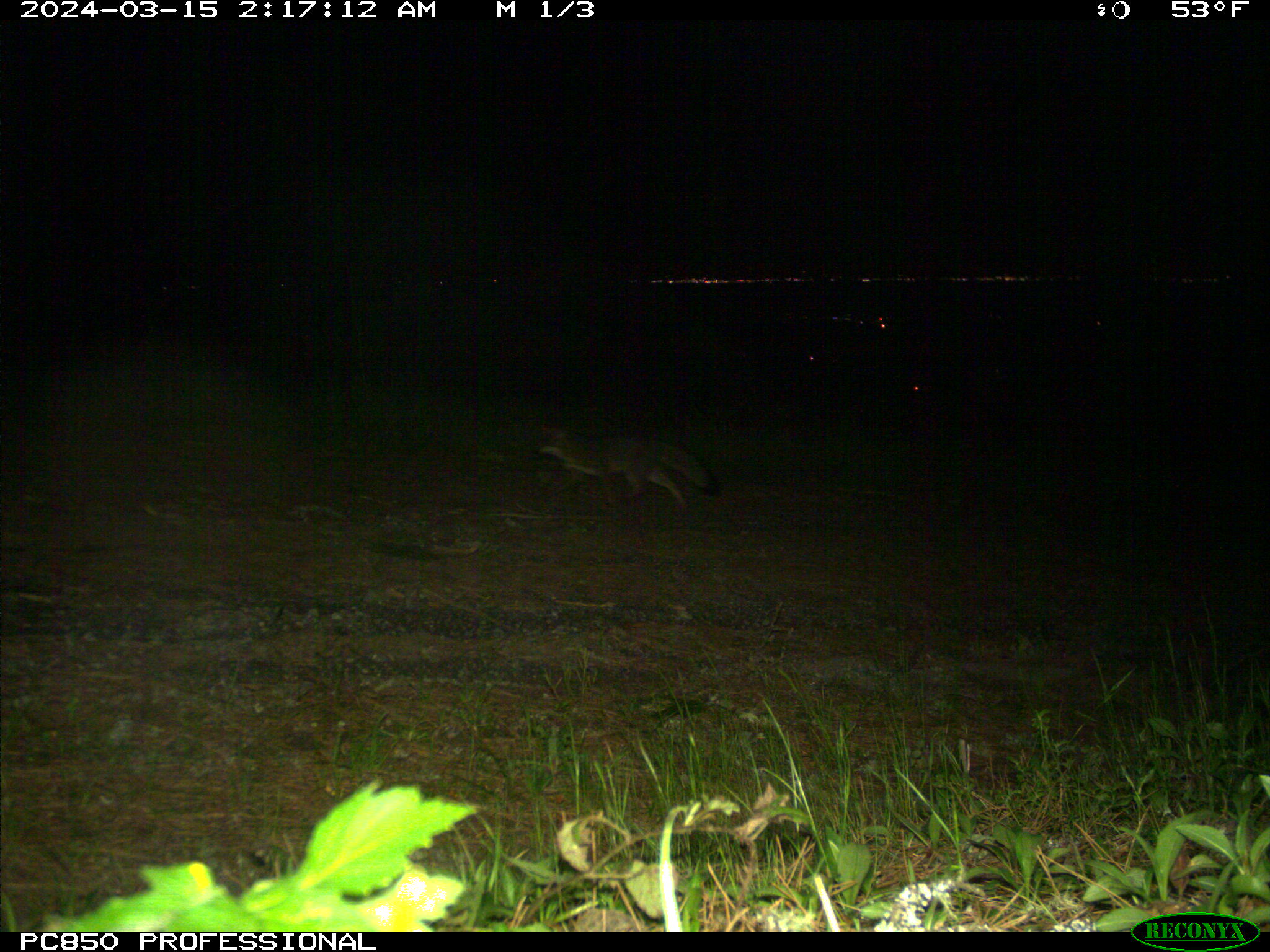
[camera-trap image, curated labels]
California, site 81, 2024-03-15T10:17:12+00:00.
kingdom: Animalia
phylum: Chordata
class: Mammalia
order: Carnivora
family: Canidae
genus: Urocyon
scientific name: Urocyon cinereoargenteus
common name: gray fox